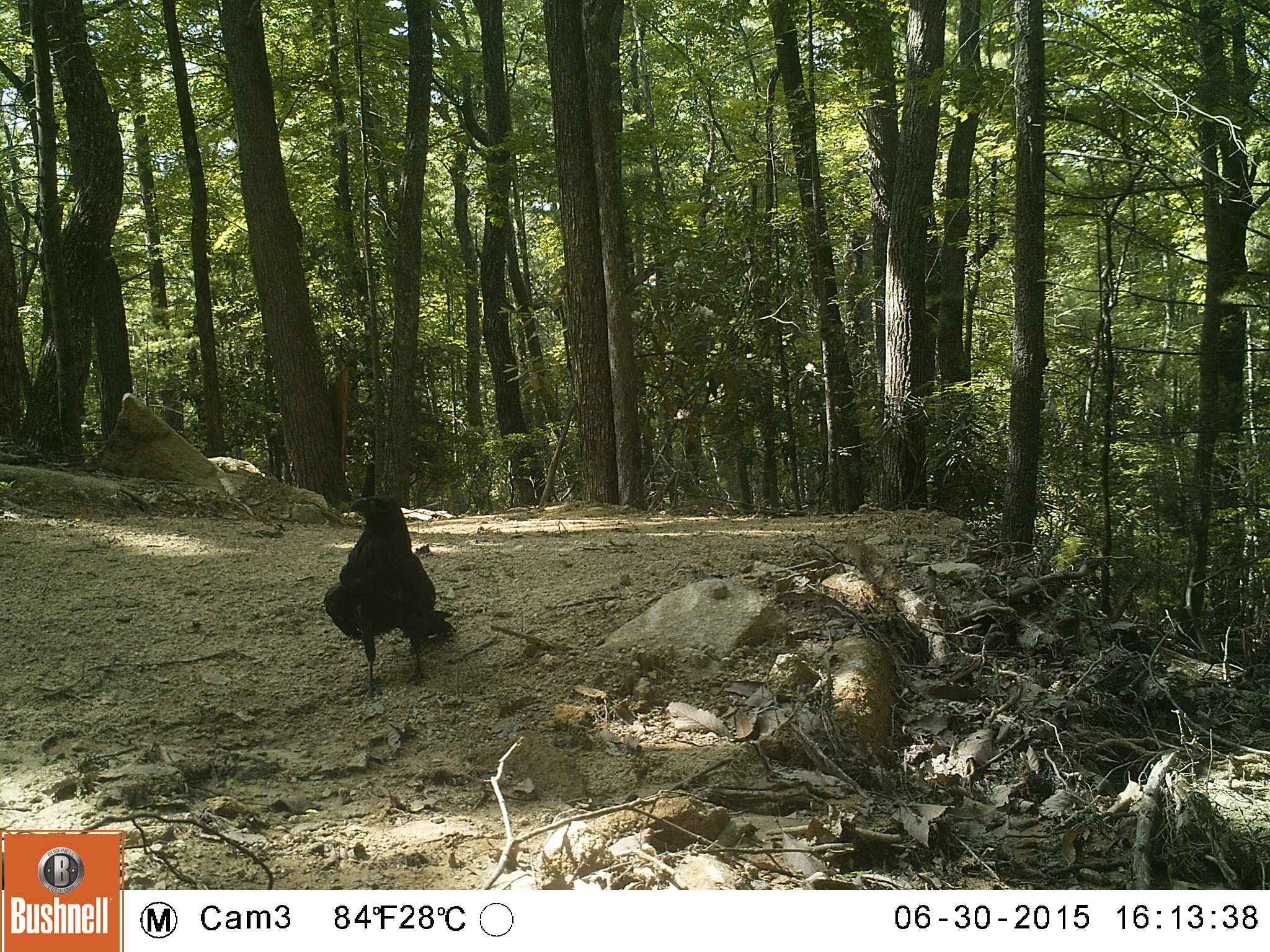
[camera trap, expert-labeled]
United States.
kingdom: Animalia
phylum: Chordata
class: Aves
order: Passeriformes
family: Corvidae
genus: Corvus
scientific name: Corvus brachyrhynchos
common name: american crow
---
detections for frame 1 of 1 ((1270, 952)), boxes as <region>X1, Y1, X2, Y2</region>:
American Crow: <region>314, 482, 473, 695</region>